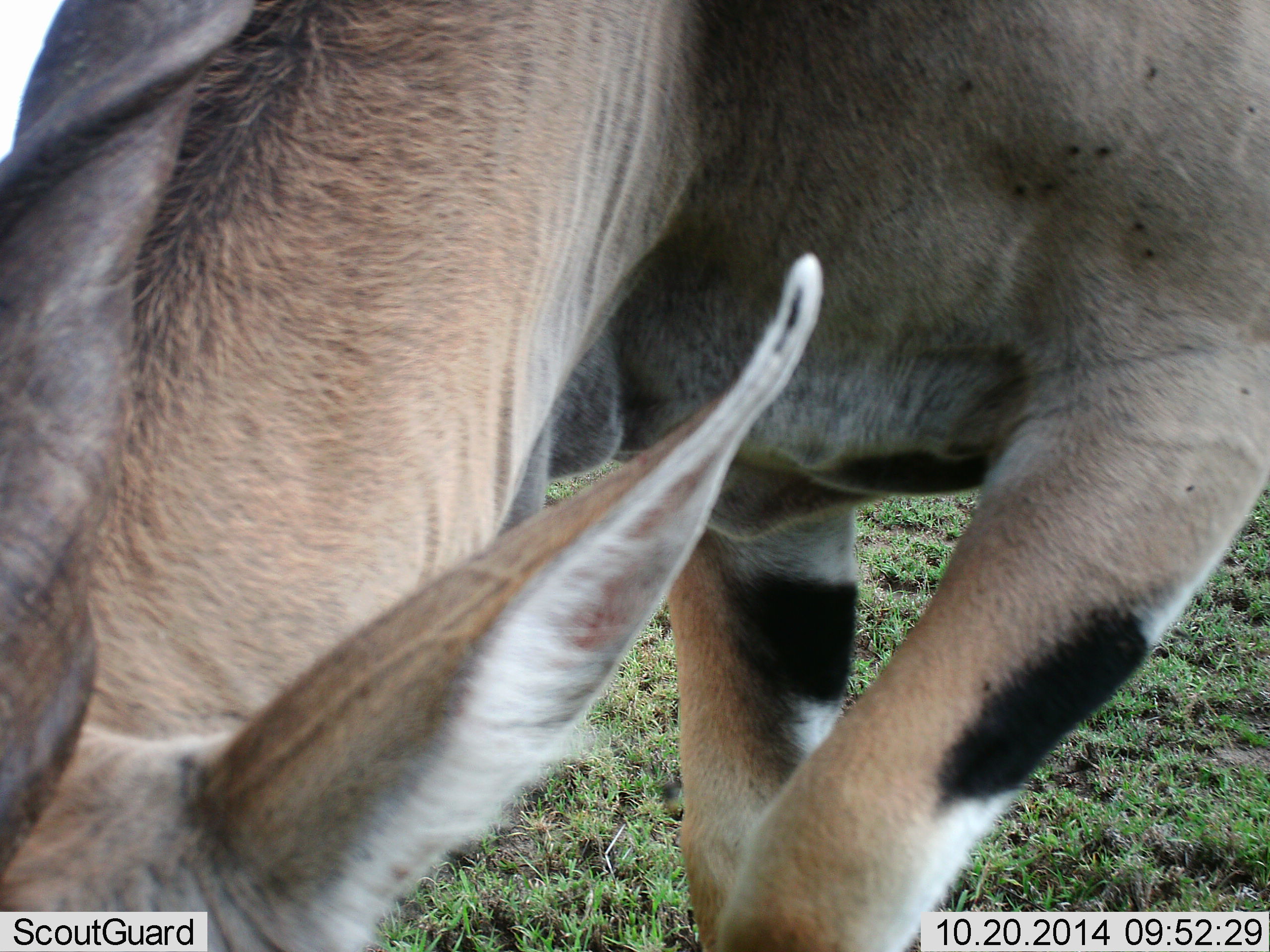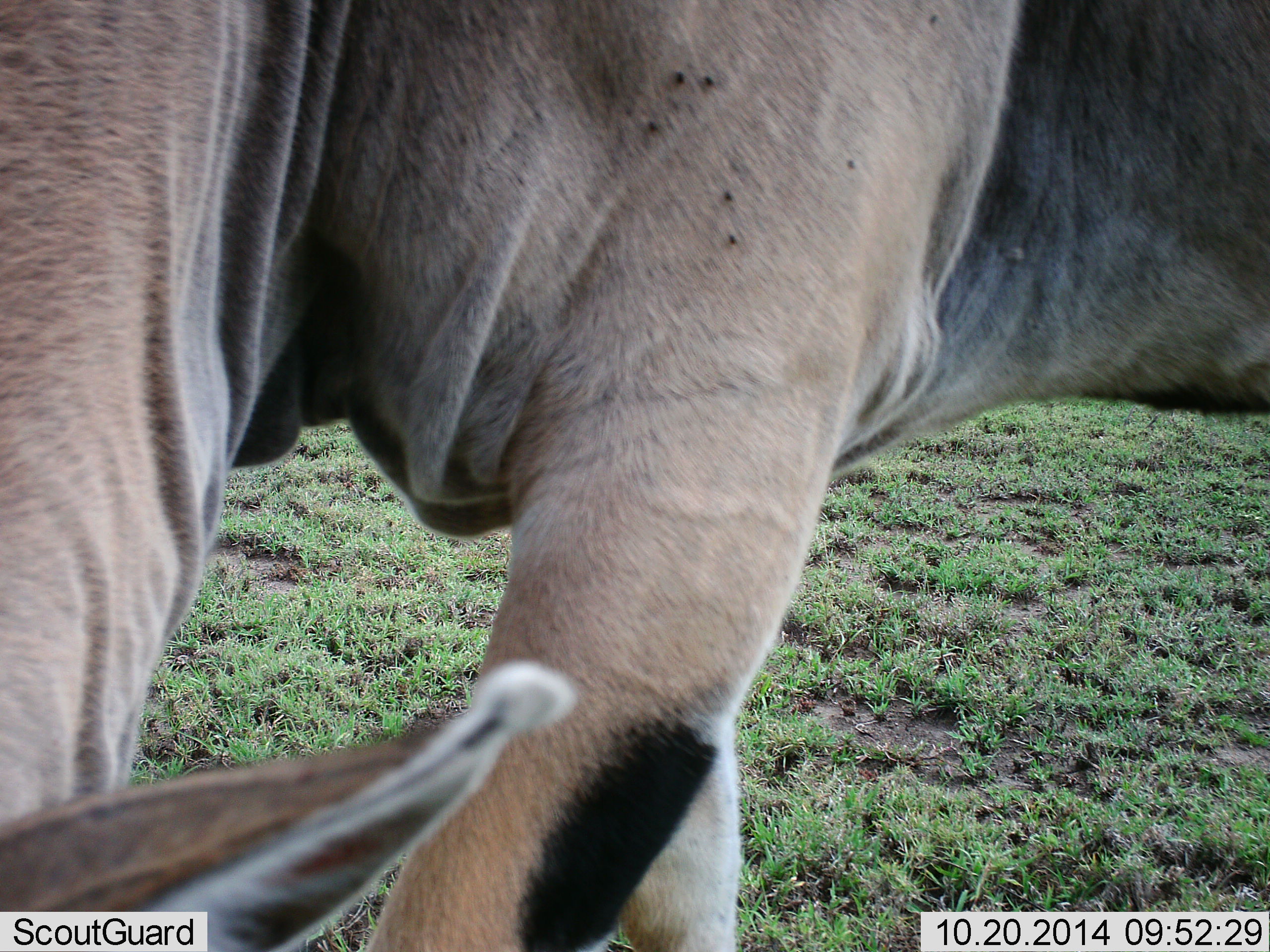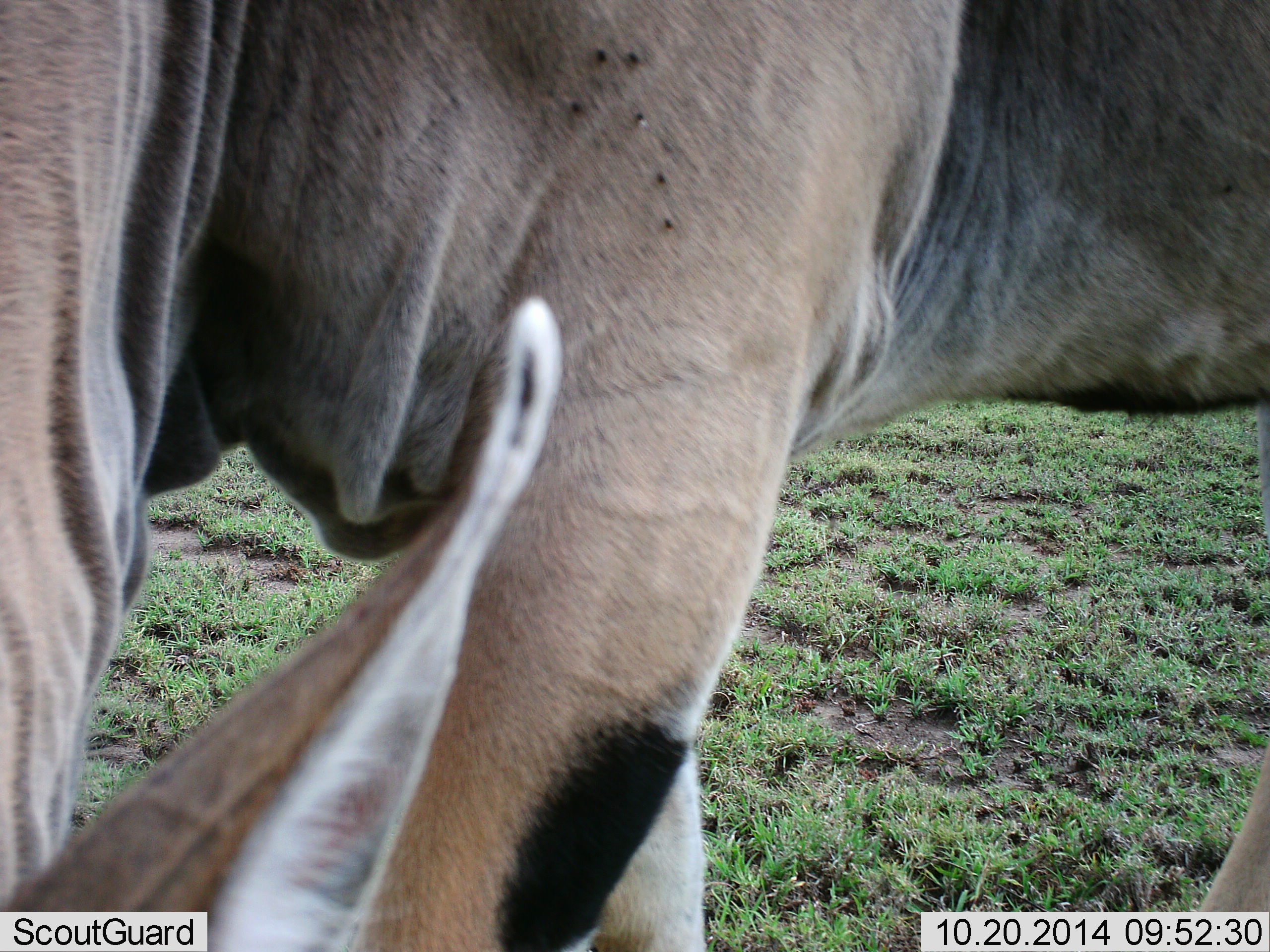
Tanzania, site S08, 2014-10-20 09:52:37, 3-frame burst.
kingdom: Animalia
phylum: Chordata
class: Mammalia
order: Artiodactyla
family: Bovidae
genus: Tragelaphus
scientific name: Tragelaphus oryx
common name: eland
Eland (Tragelaphus oryx), count 1. Behavior (volunteer vote fractions): standing 18%, resting 0%, moving 18%, interacting 0%. Young present (vote fraction): 0%. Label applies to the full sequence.